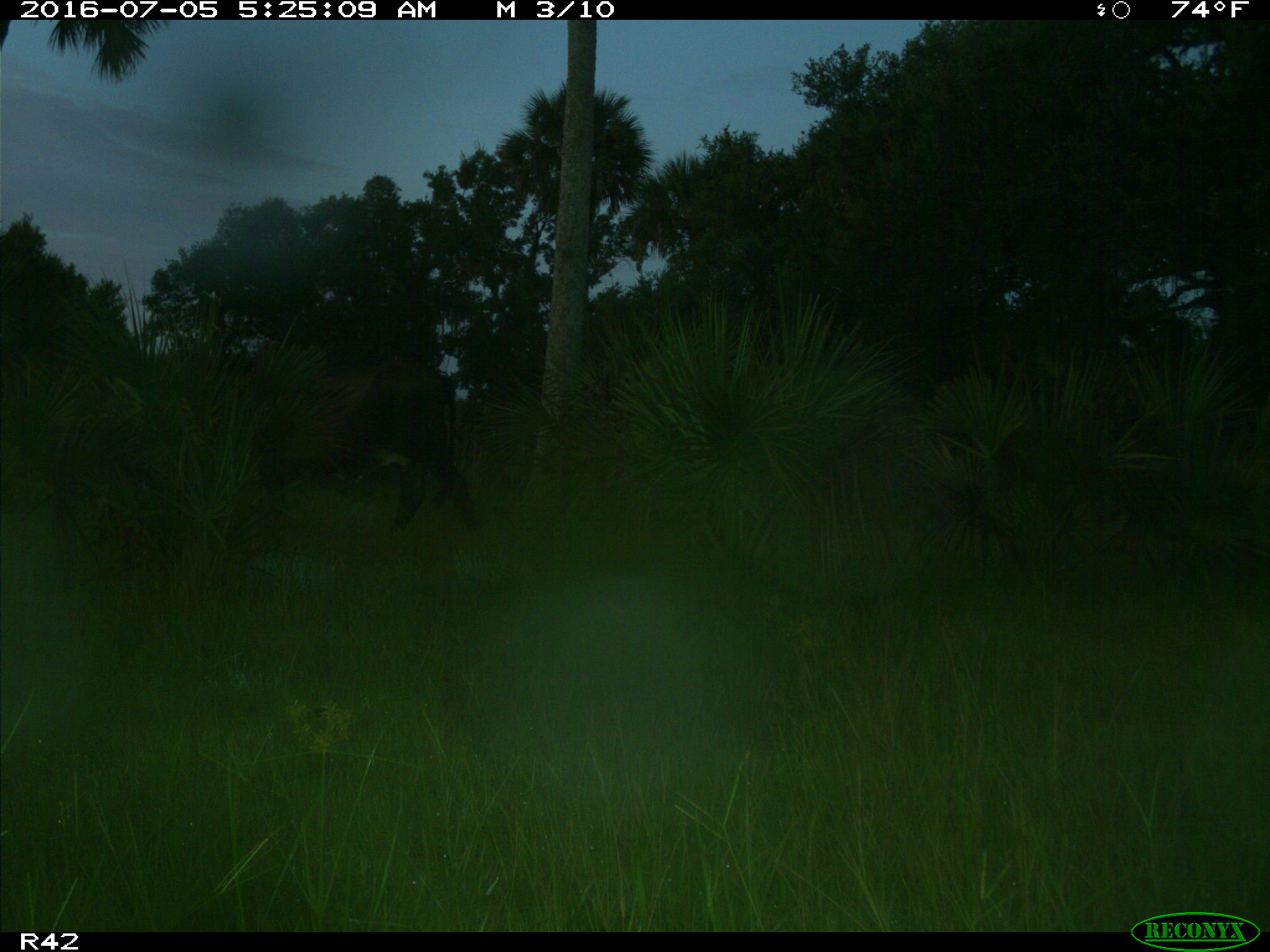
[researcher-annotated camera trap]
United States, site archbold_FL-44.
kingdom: Animalia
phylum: Chordata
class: Mammalia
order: Artiodactyla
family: Bovidae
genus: Bos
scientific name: Bos taurus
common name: domestic cow